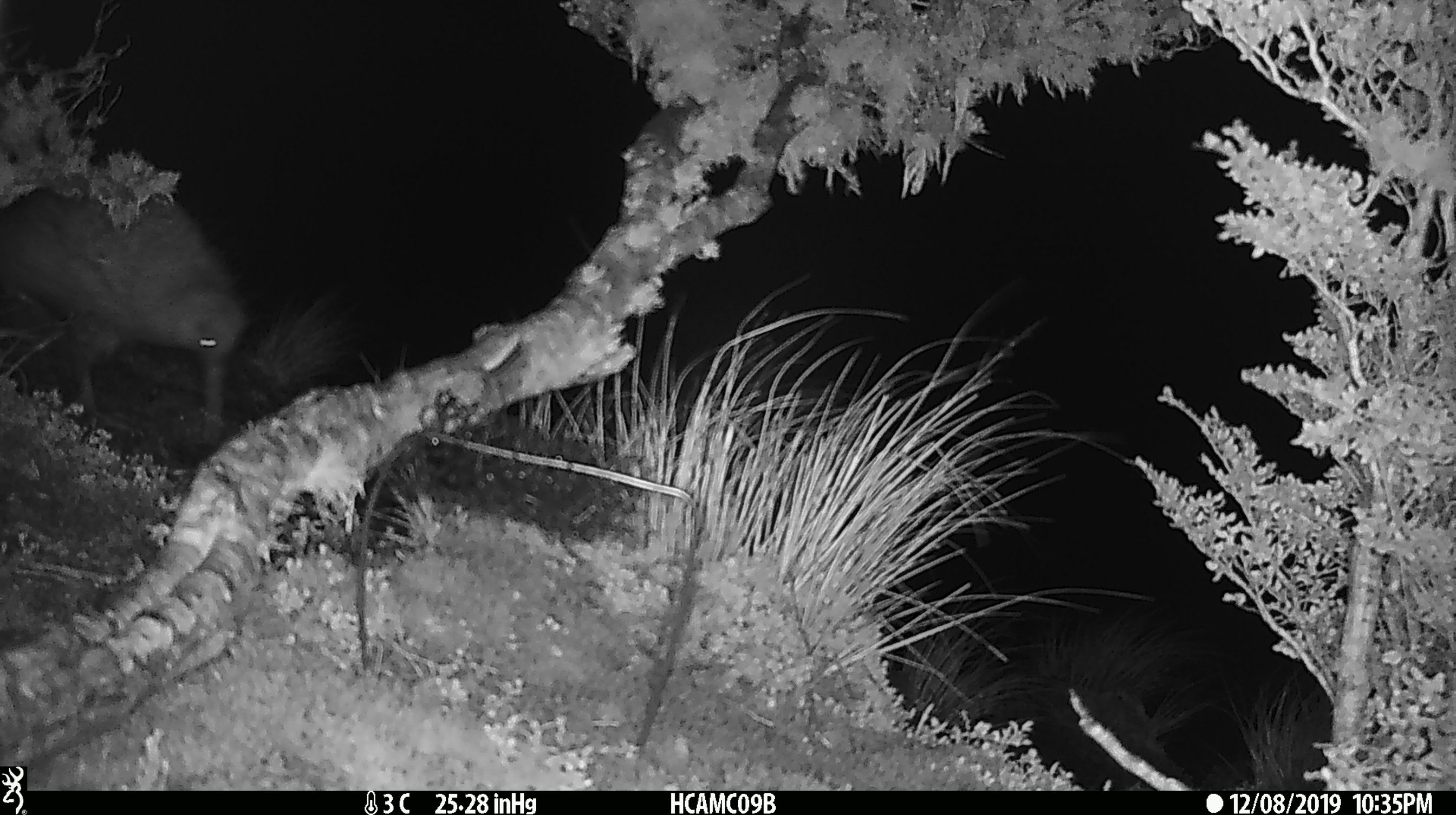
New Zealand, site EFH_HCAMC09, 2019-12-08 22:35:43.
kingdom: Animalia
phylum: Chordata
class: Aves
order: Apterygiformes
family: Apterygidae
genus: Apteryx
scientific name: Apteryx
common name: kiwi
Kiwi (Apteryx).